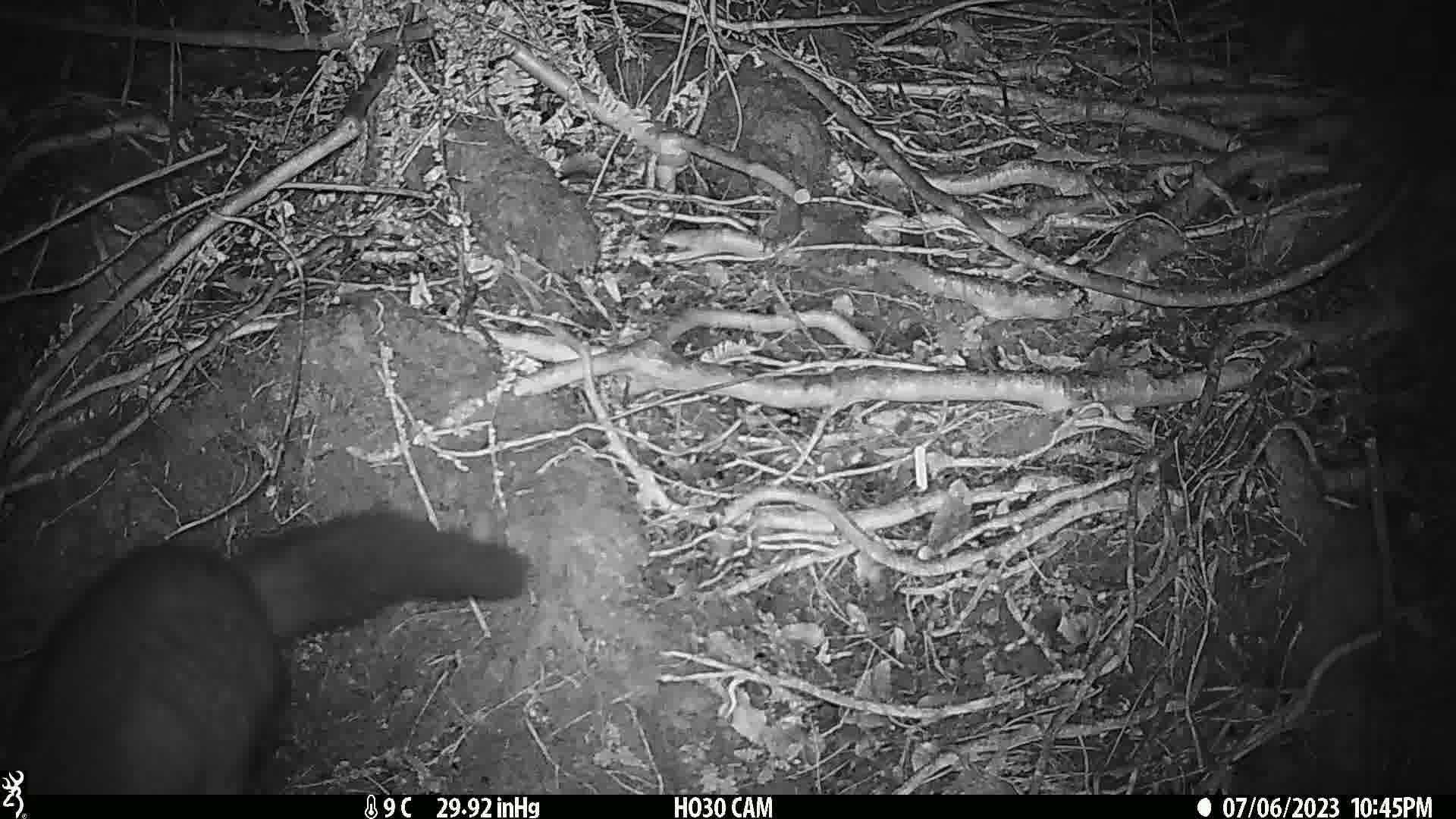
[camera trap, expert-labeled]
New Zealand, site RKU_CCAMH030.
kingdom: Animalia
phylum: Chordata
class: Mammalia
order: Diprotodontia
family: Phalangeridae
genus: Trichosurus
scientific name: Trichosurus vulpecula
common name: common brushtail possum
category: possum